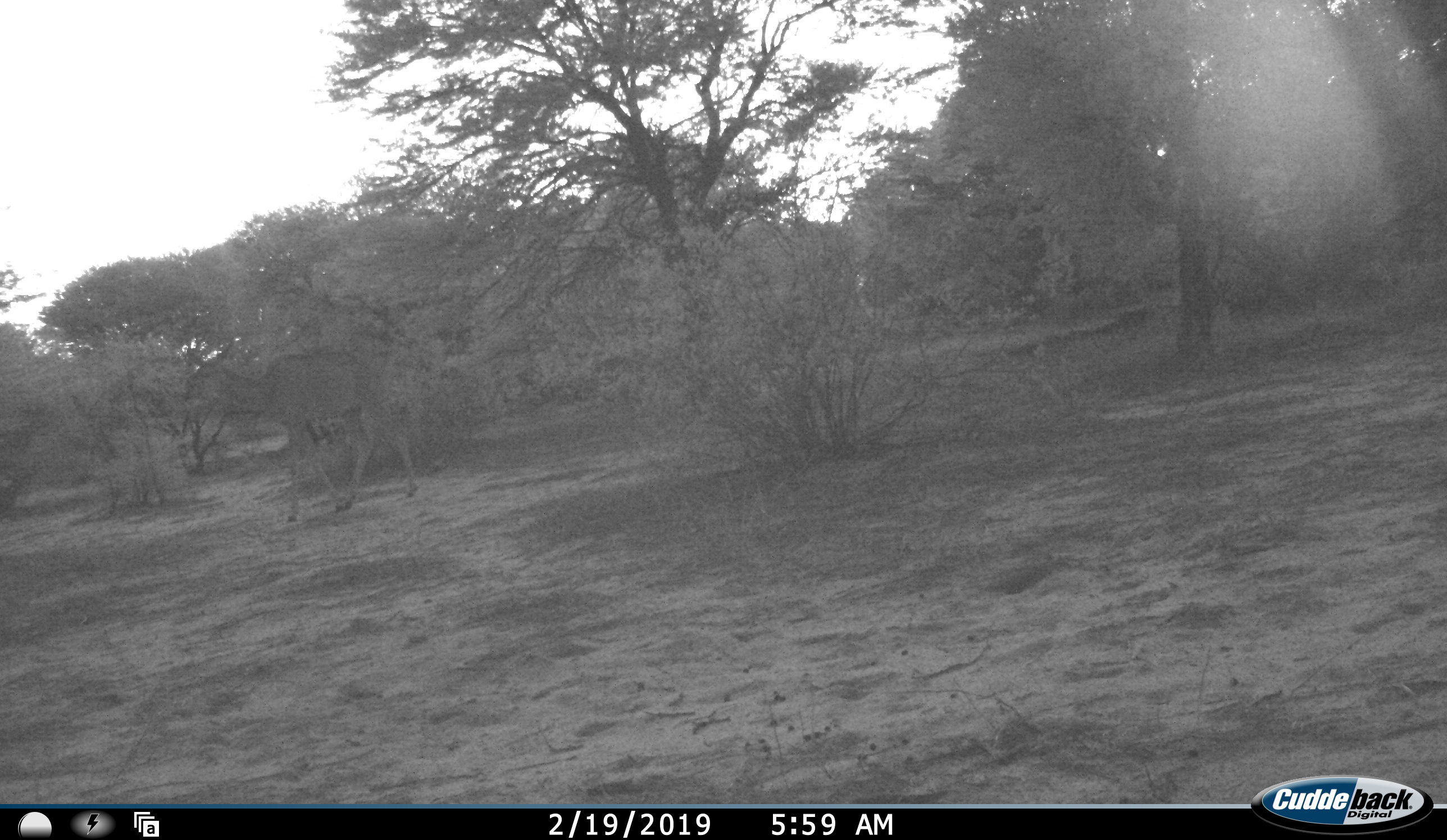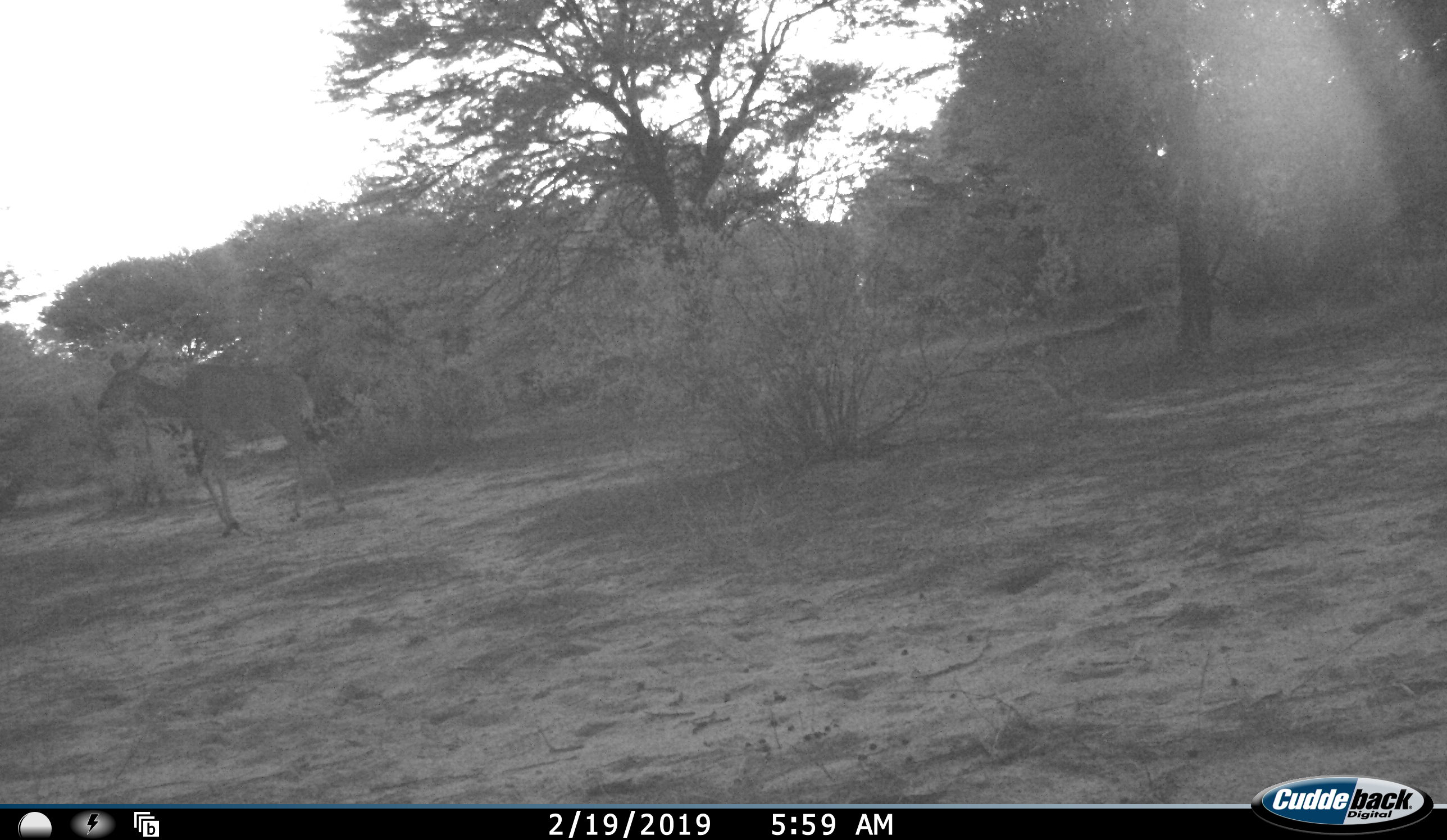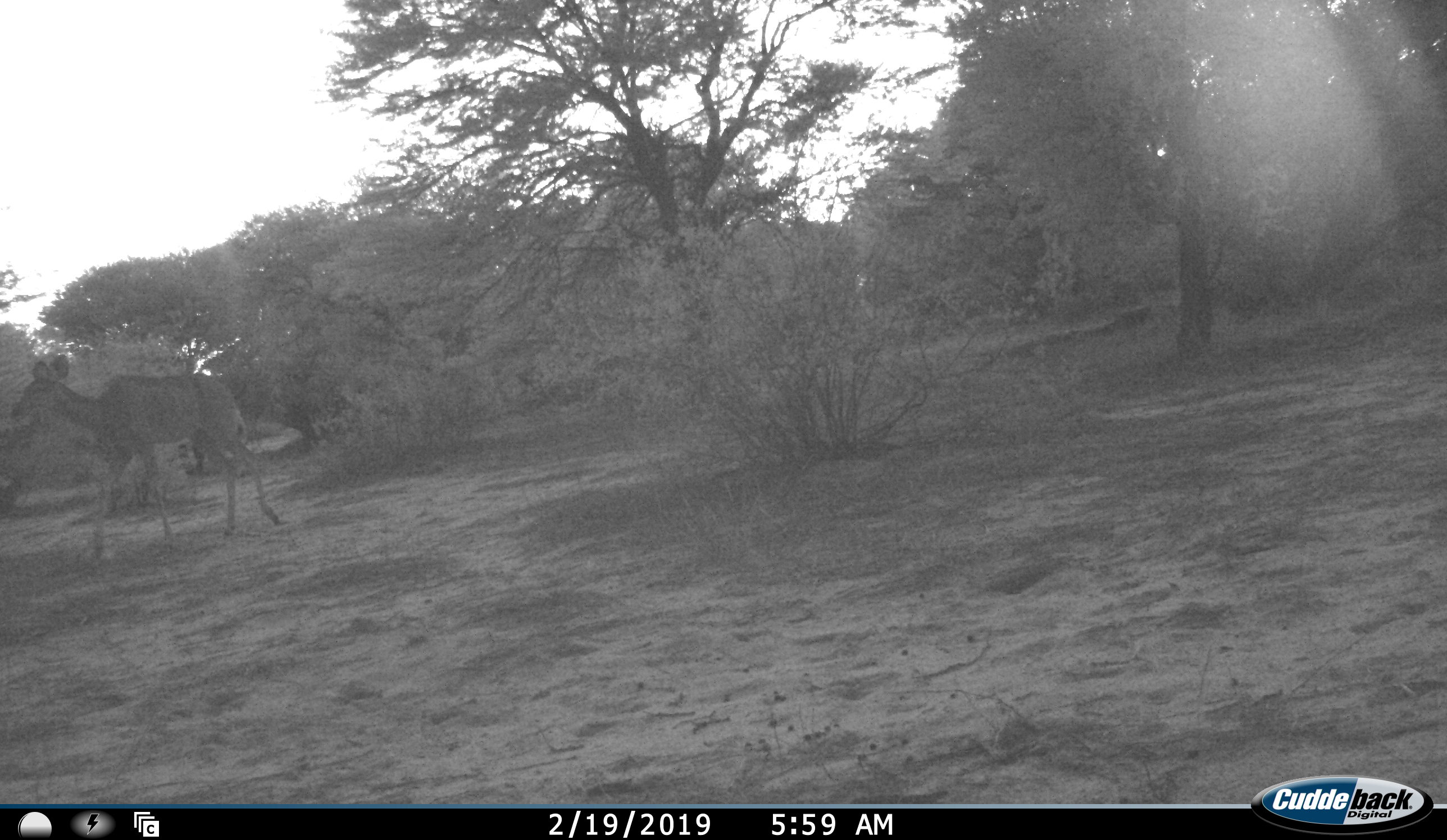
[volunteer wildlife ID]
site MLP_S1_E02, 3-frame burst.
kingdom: Animalia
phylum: Chordata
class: Mammalia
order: Artiodactyla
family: Bovidae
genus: Tragelaphus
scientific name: Tragelaphus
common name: kudu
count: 1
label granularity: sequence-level